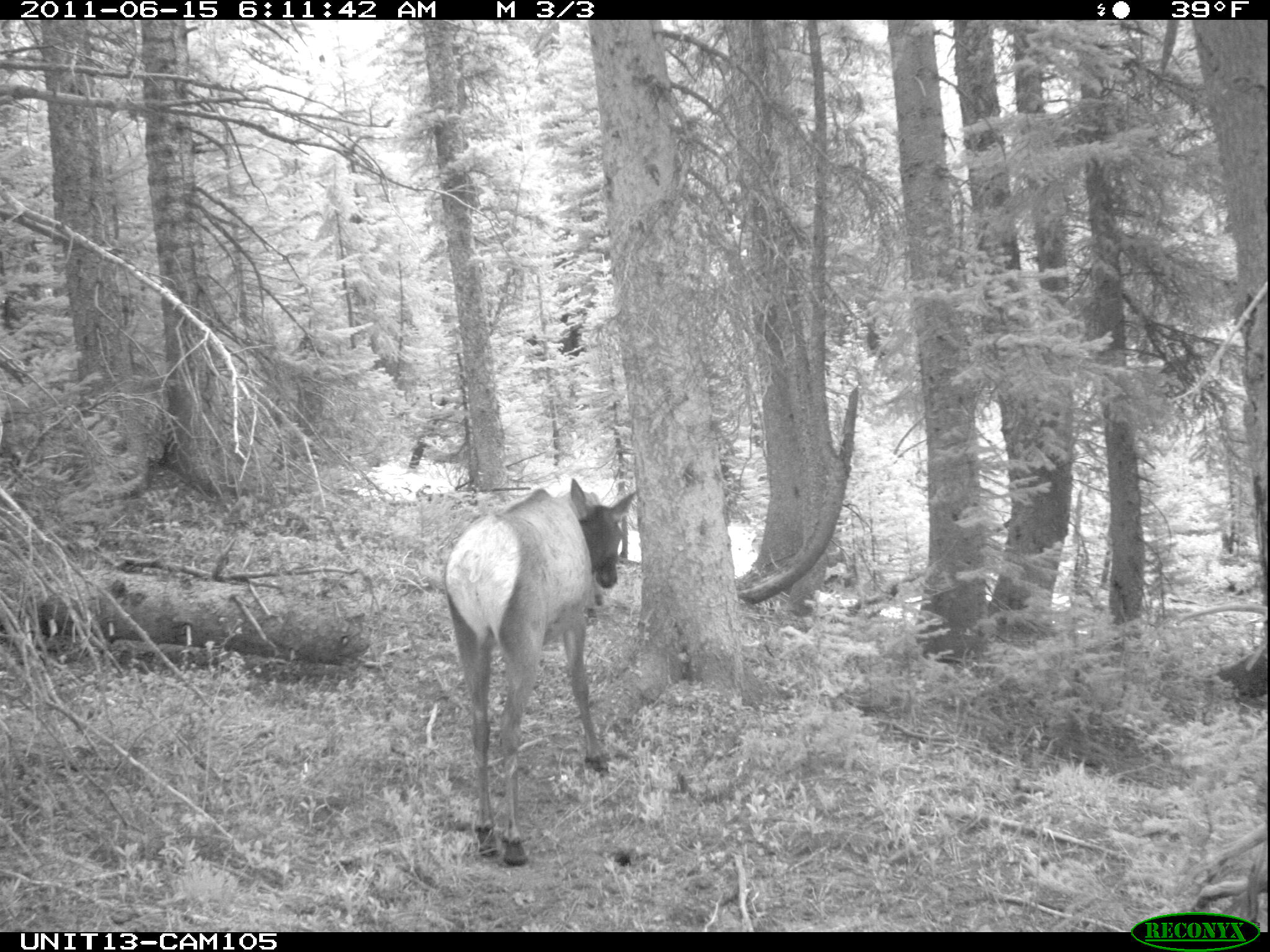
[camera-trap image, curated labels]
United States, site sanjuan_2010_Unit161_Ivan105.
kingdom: Animalia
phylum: Chordata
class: Mammalia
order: Artiodactyla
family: Cervidae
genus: Cervus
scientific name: Cervus elaphus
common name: red deer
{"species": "Cervus elaphus (red deer)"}